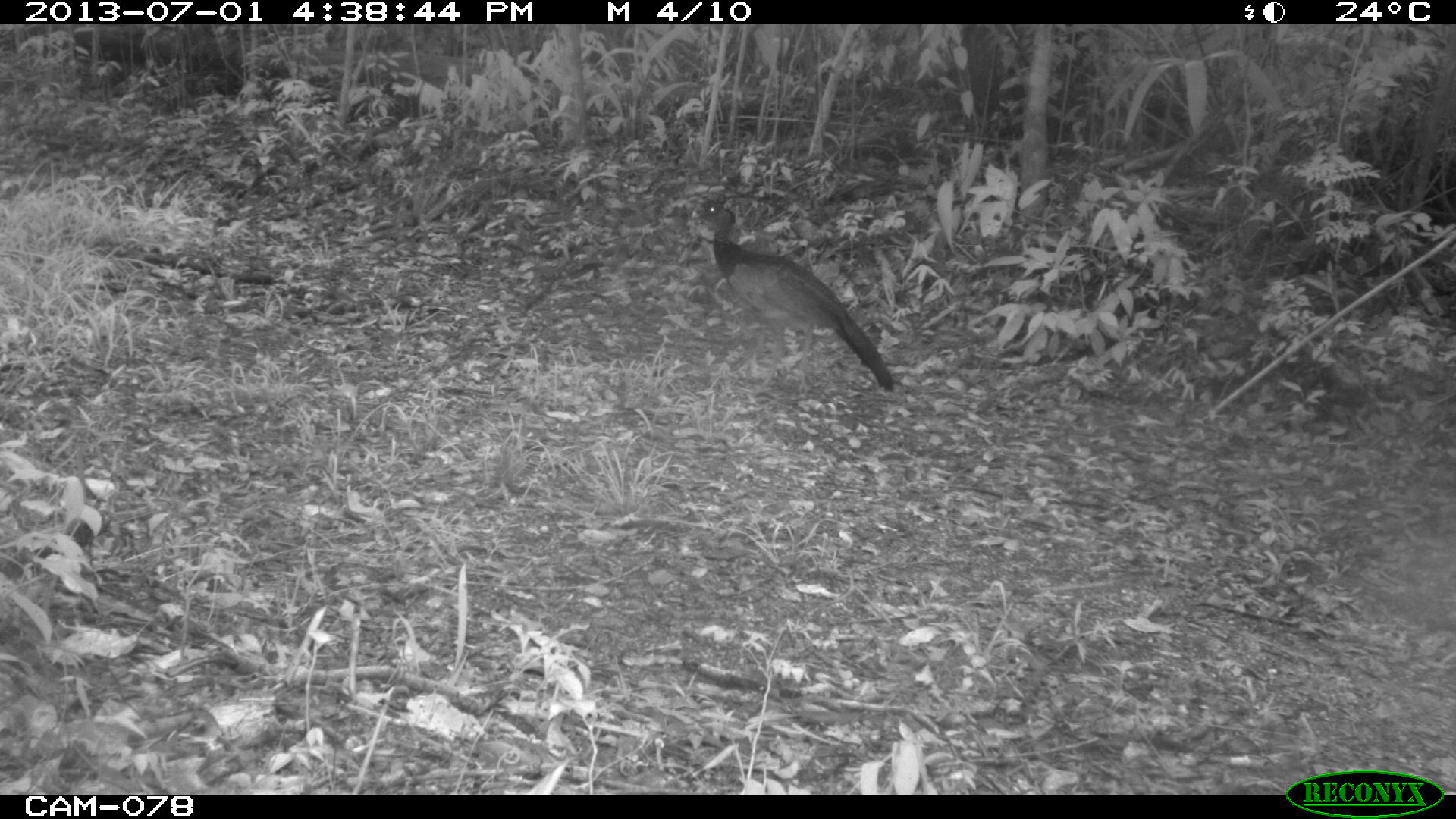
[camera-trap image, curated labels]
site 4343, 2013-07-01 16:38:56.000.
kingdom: Animalia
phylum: Chordata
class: Aves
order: Galliformes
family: Cracidae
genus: Crax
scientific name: Crax rubra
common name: great curassow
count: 2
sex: female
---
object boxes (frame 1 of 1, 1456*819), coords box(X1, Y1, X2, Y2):
crax rubra: box(690, 197, 896, 393)